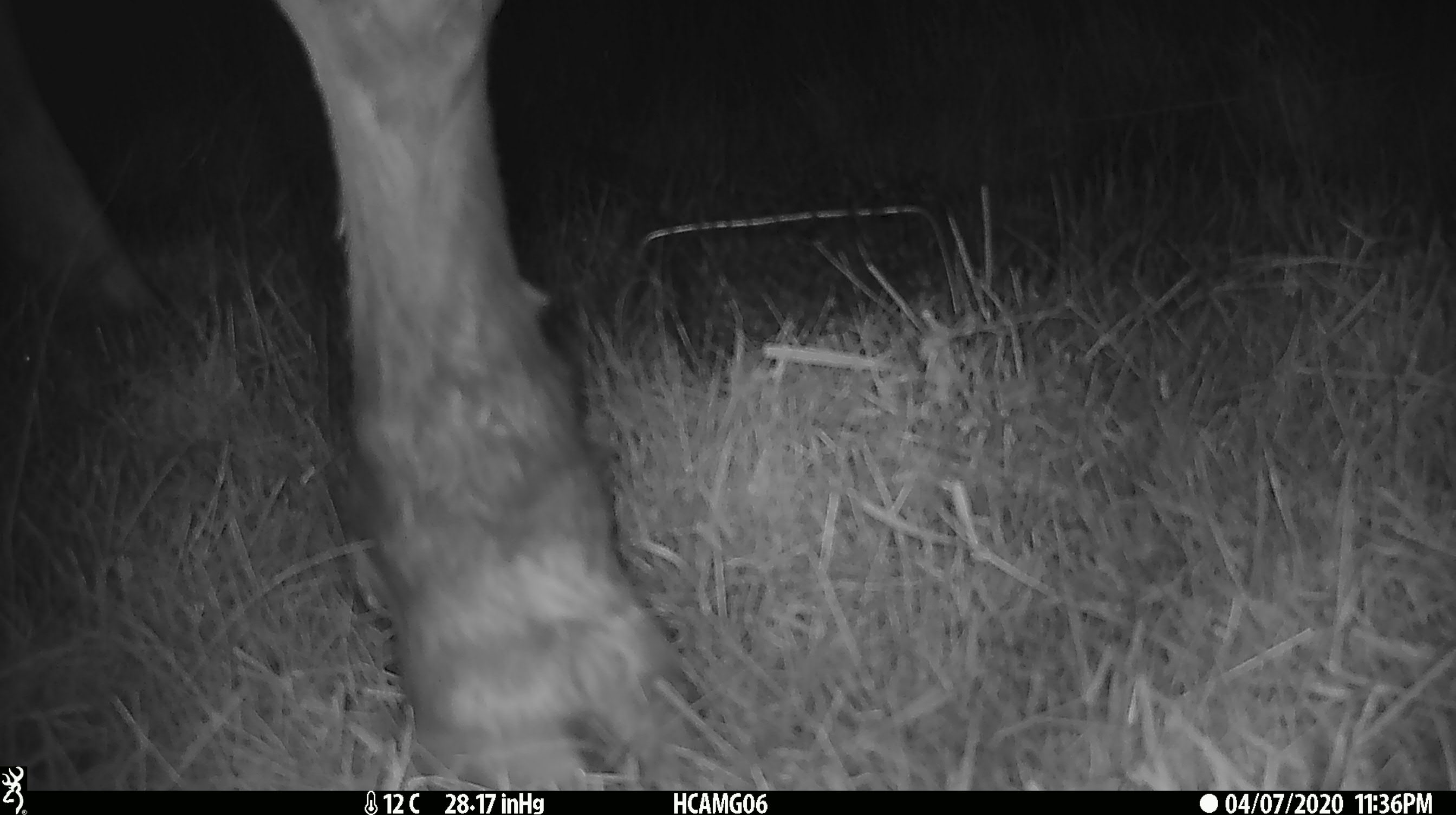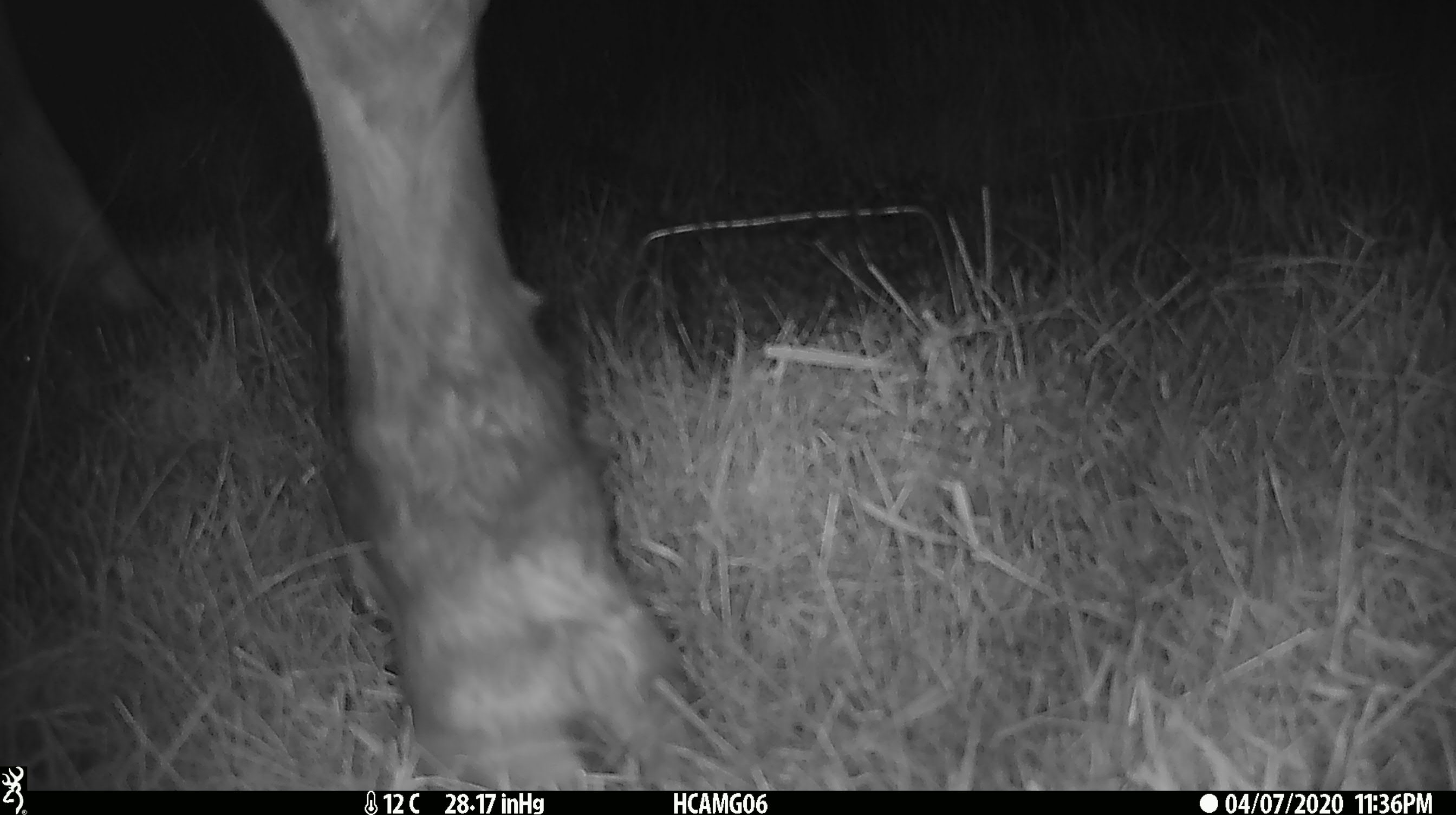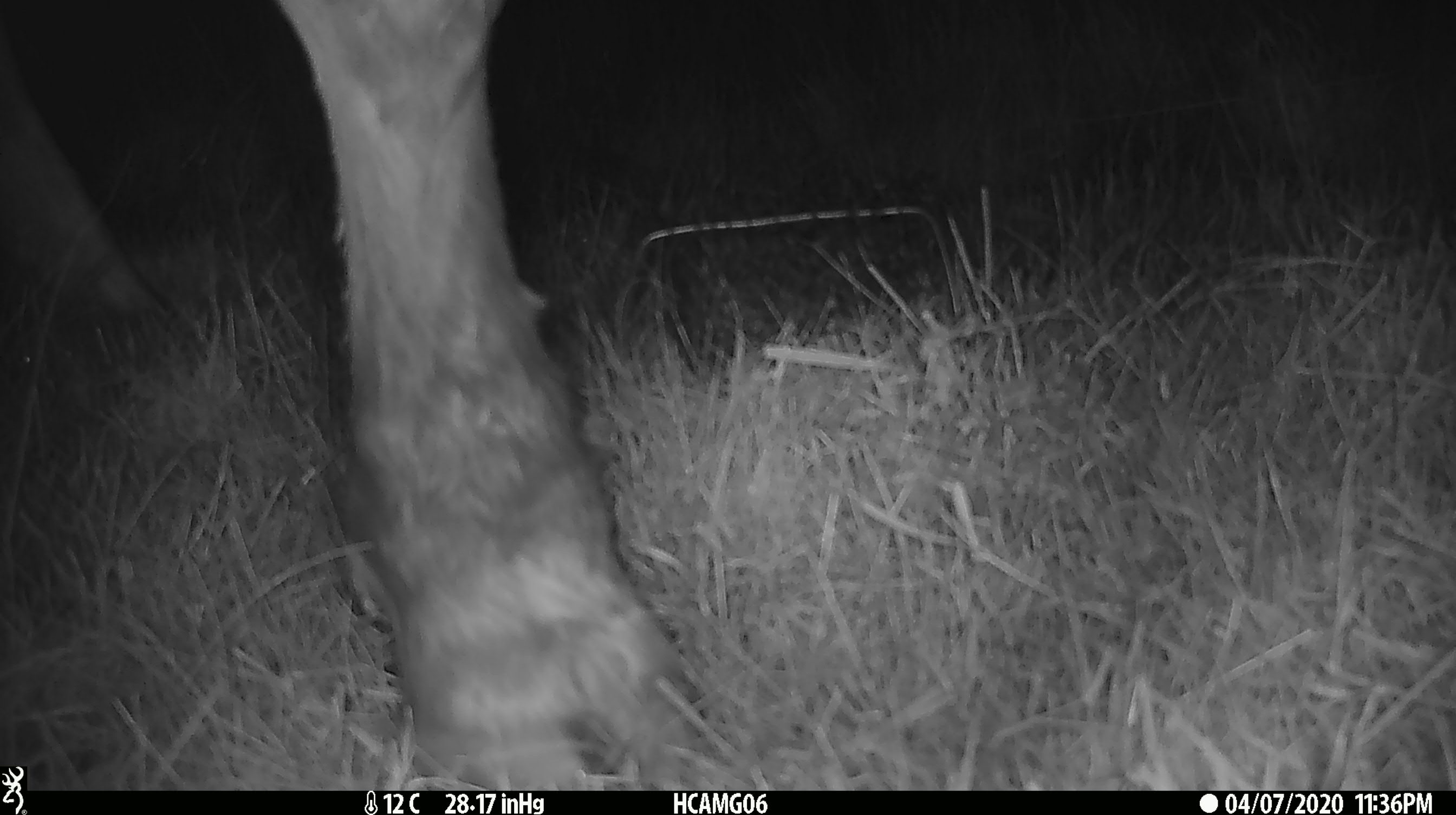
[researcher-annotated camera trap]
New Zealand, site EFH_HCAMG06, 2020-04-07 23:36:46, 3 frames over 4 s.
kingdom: Animalia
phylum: Chordata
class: Mammalia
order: Artiodactyla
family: Bovidae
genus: Bos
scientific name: Bos taurus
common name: domestic cow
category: cow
Cow (domestic cow) (Bos taurus).